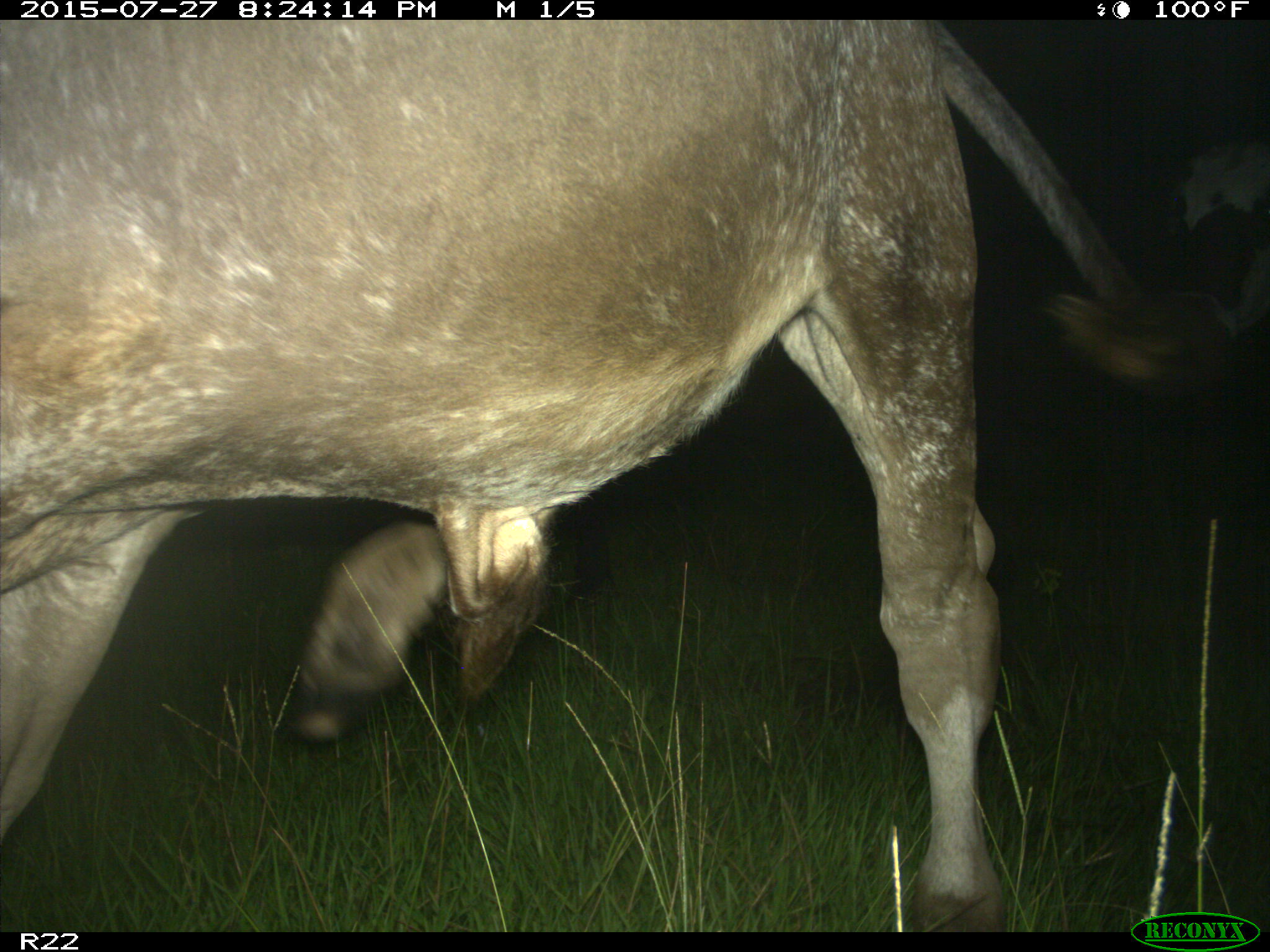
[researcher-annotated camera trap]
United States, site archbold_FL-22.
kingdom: Animalia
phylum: Chordata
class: Mammalia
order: Artiodactyla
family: Bovidae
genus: Bos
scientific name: Bos taurus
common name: domestic cow